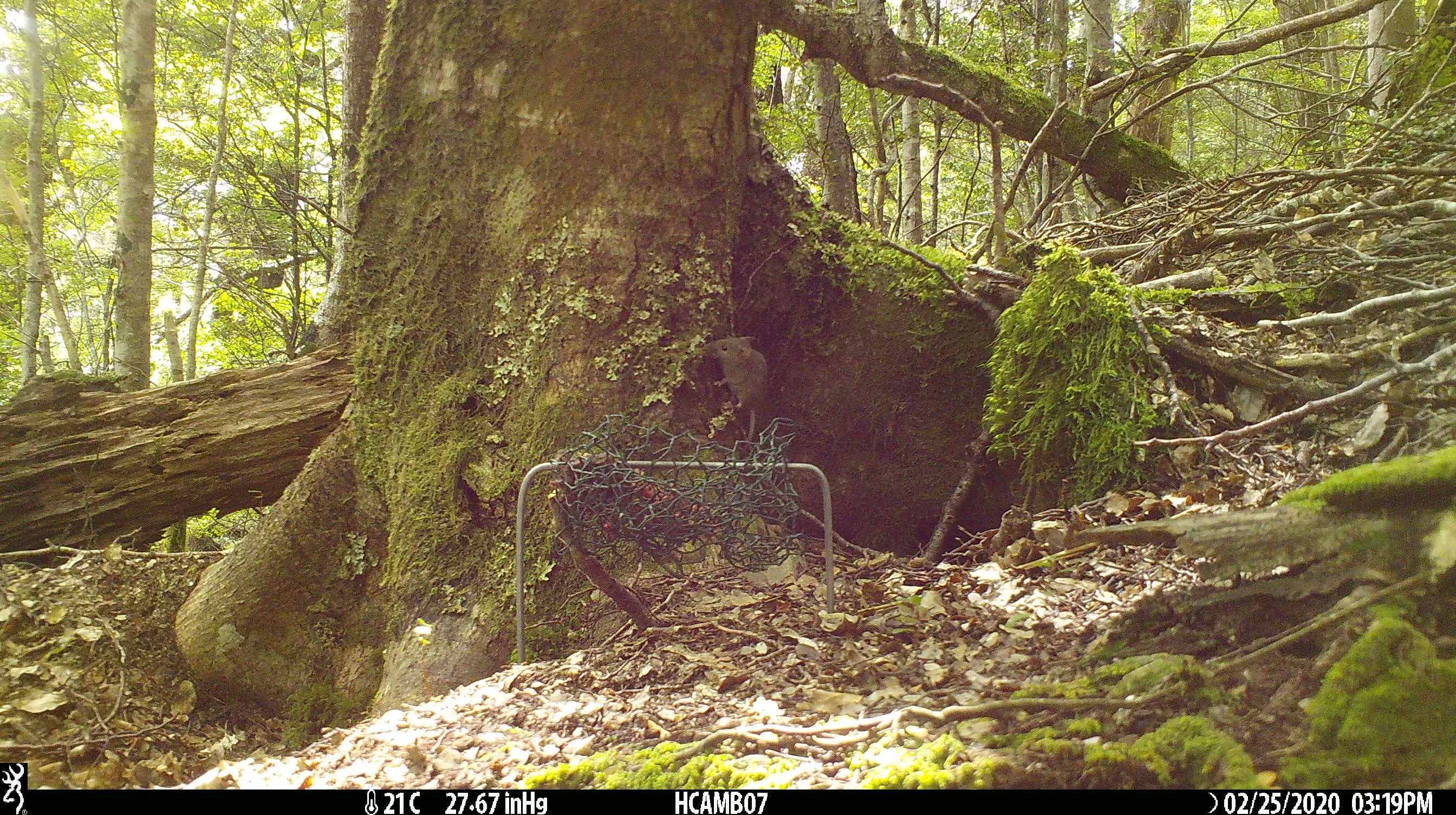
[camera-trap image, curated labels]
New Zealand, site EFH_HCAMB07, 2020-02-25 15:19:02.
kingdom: Animalia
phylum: Chordata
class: Mammalia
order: Rodentia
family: Muridae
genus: Mus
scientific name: Mus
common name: mouse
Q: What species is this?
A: Mouse (Mus).